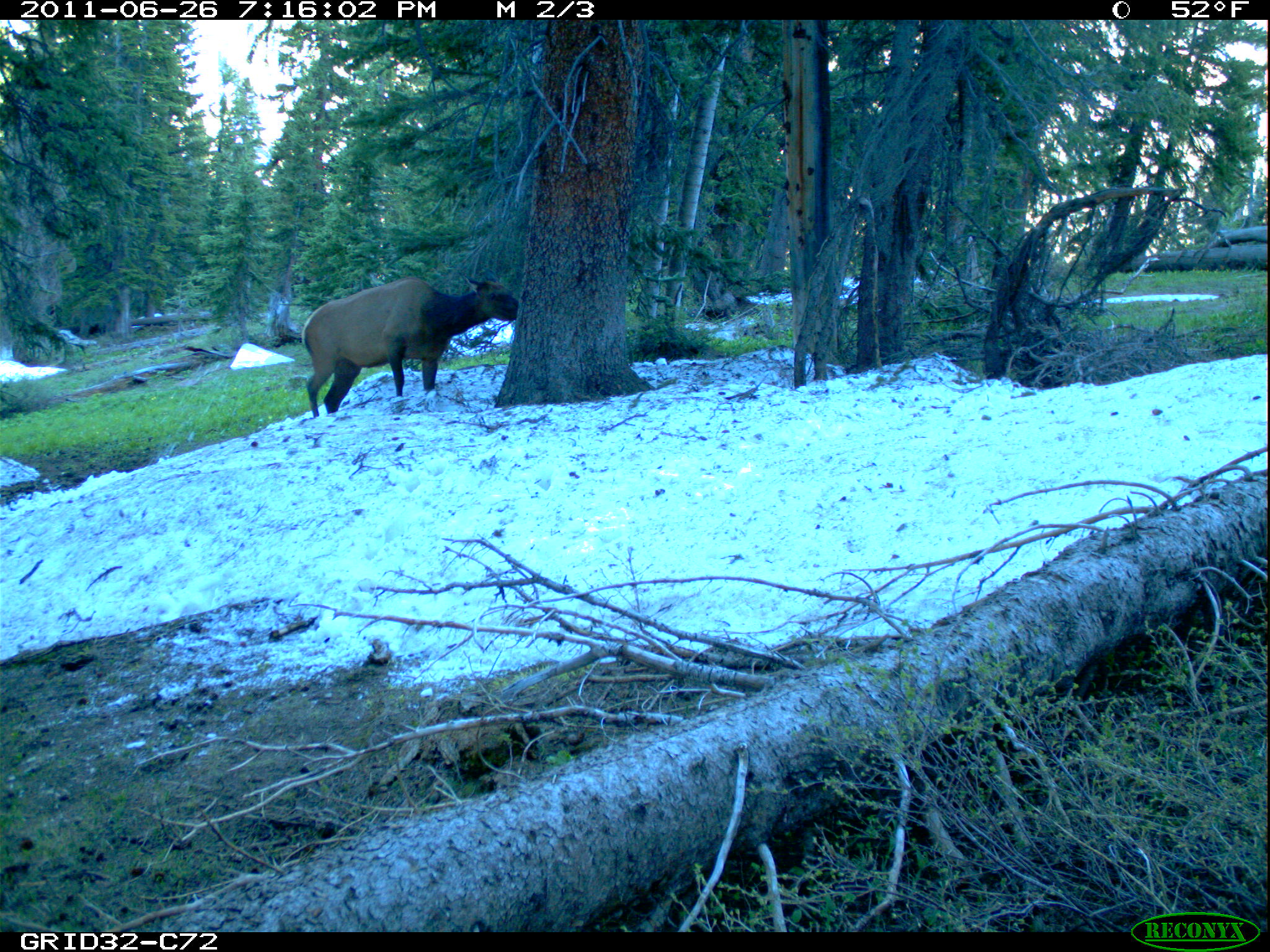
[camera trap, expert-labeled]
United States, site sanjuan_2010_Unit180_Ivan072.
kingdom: Animalia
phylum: Chordata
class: Mammalia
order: Artiodactyla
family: Cervidae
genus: Cervus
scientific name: Cervus elaphus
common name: red deer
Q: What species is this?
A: Cervus elaphus (red deer).